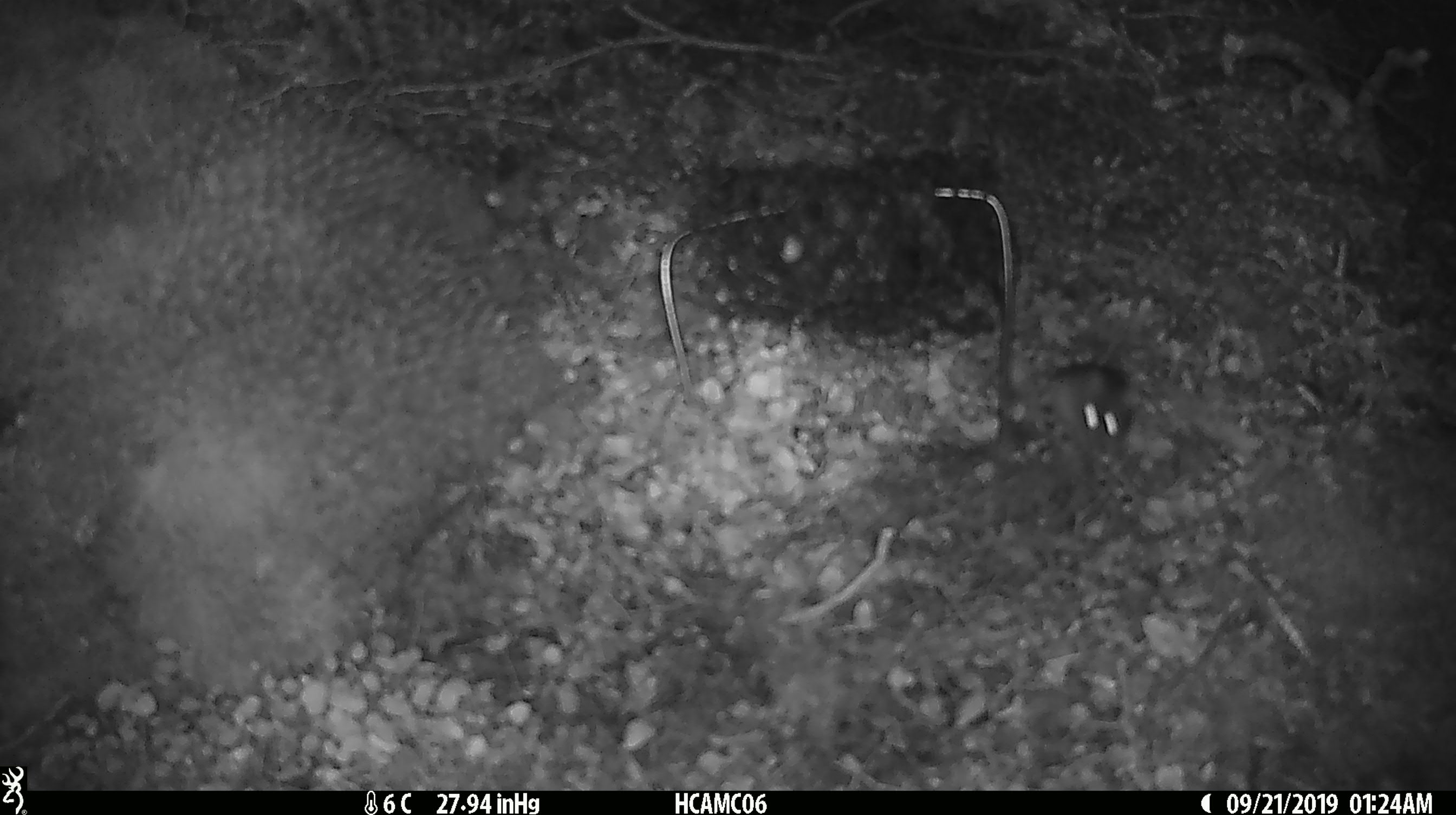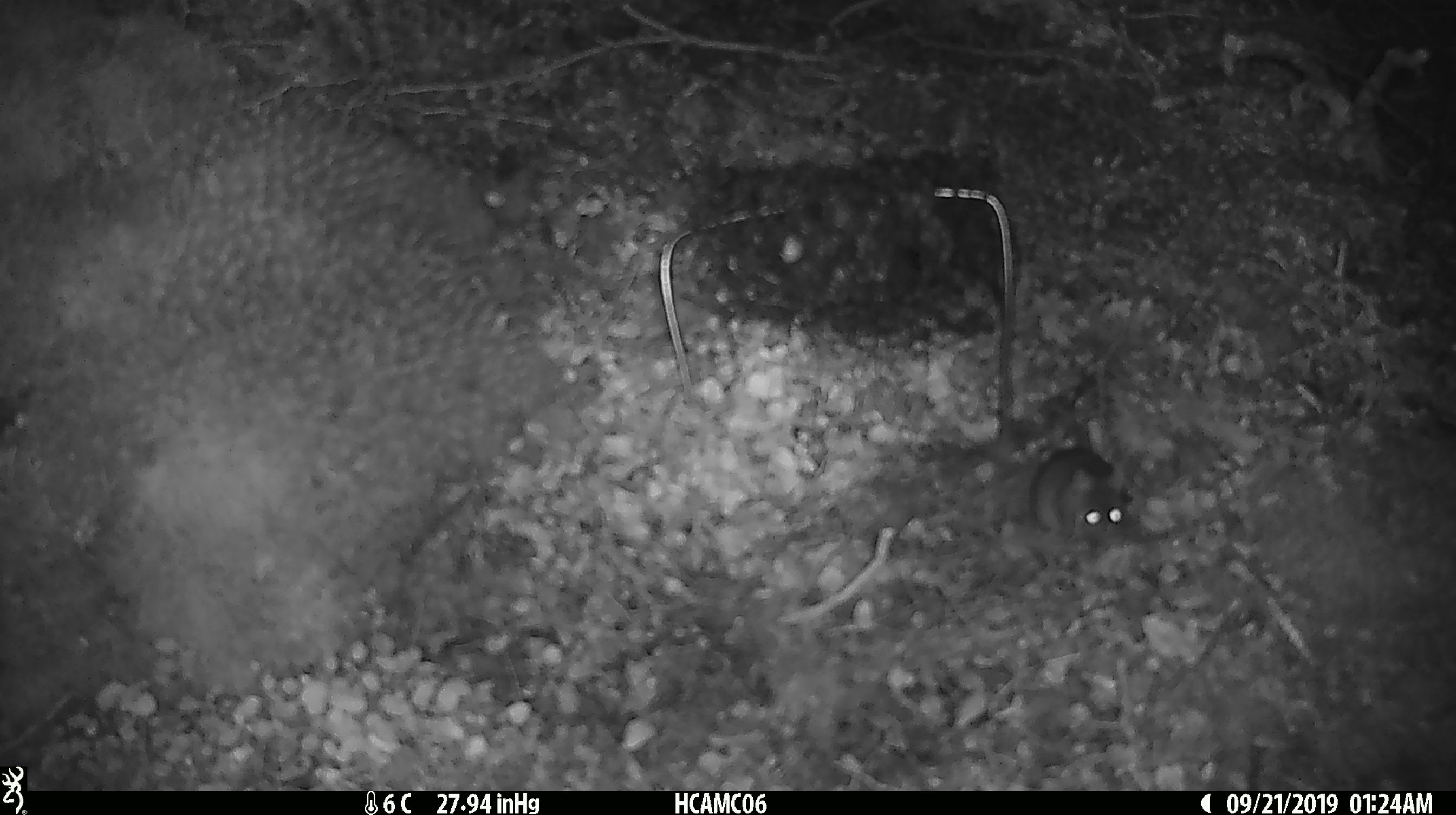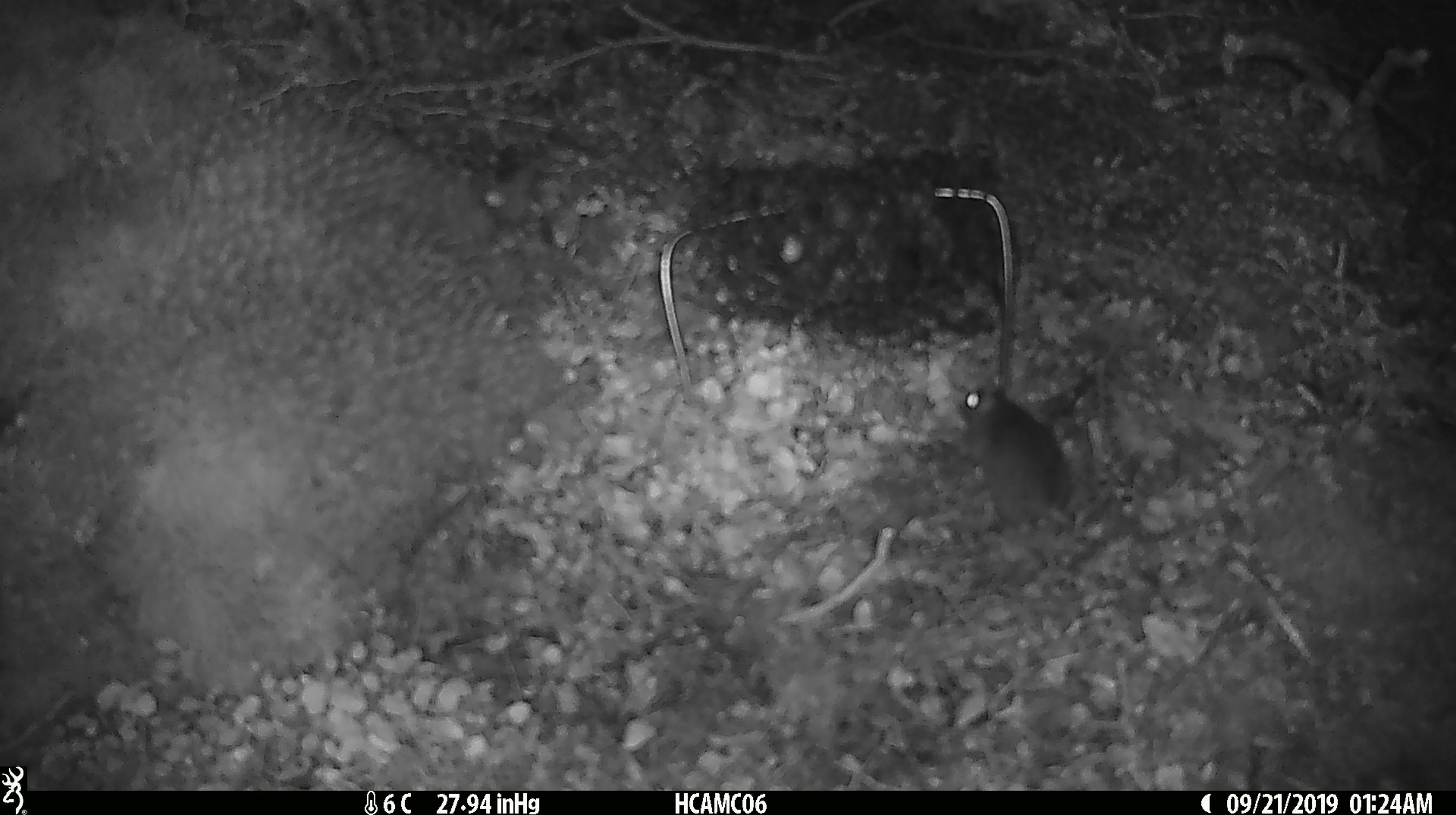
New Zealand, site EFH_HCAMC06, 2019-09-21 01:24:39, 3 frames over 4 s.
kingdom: Animalia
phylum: Chordata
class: Mammalia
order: Rodentia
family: Muridae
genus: Mus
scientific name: Mus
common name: mouse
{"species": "mouse (Mus)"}